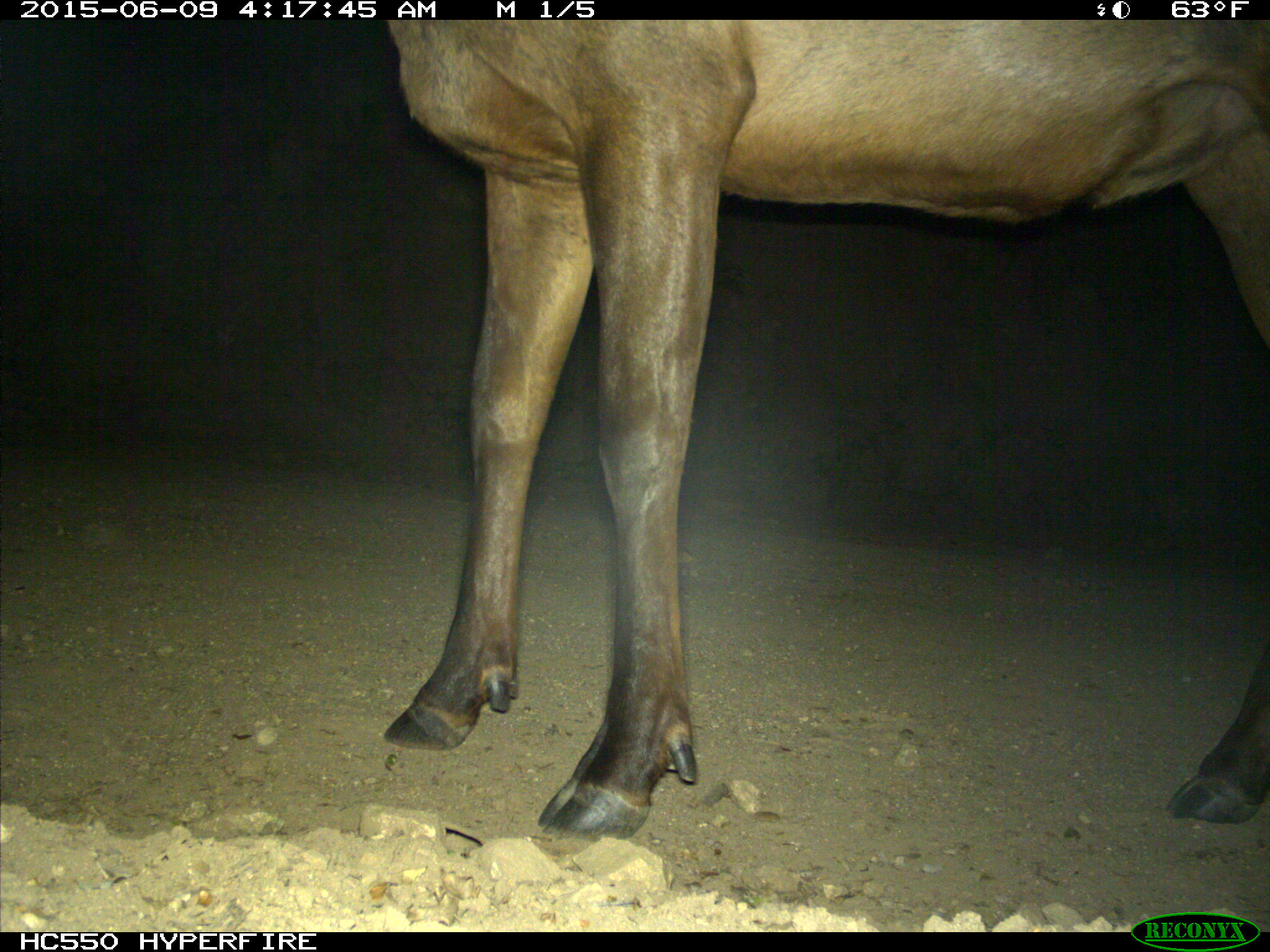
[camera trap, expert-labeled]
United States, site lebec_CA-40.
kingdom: Animalia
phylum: Chordata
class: Mammalia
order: Artiodactyla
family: Cervidae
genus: Cervus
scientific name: Cervus canadensis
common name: elk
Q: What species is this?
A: Cervus canadensis (elk).